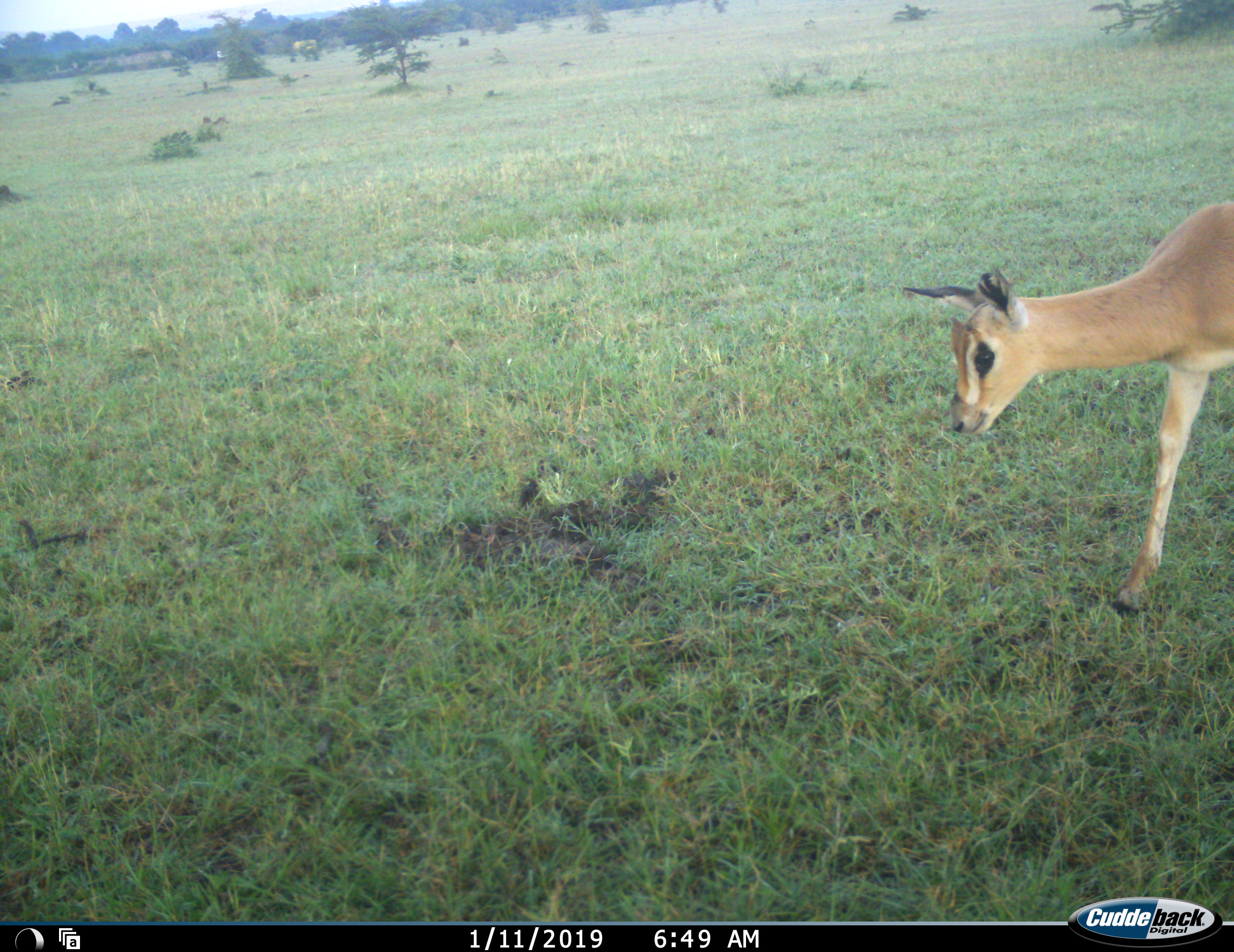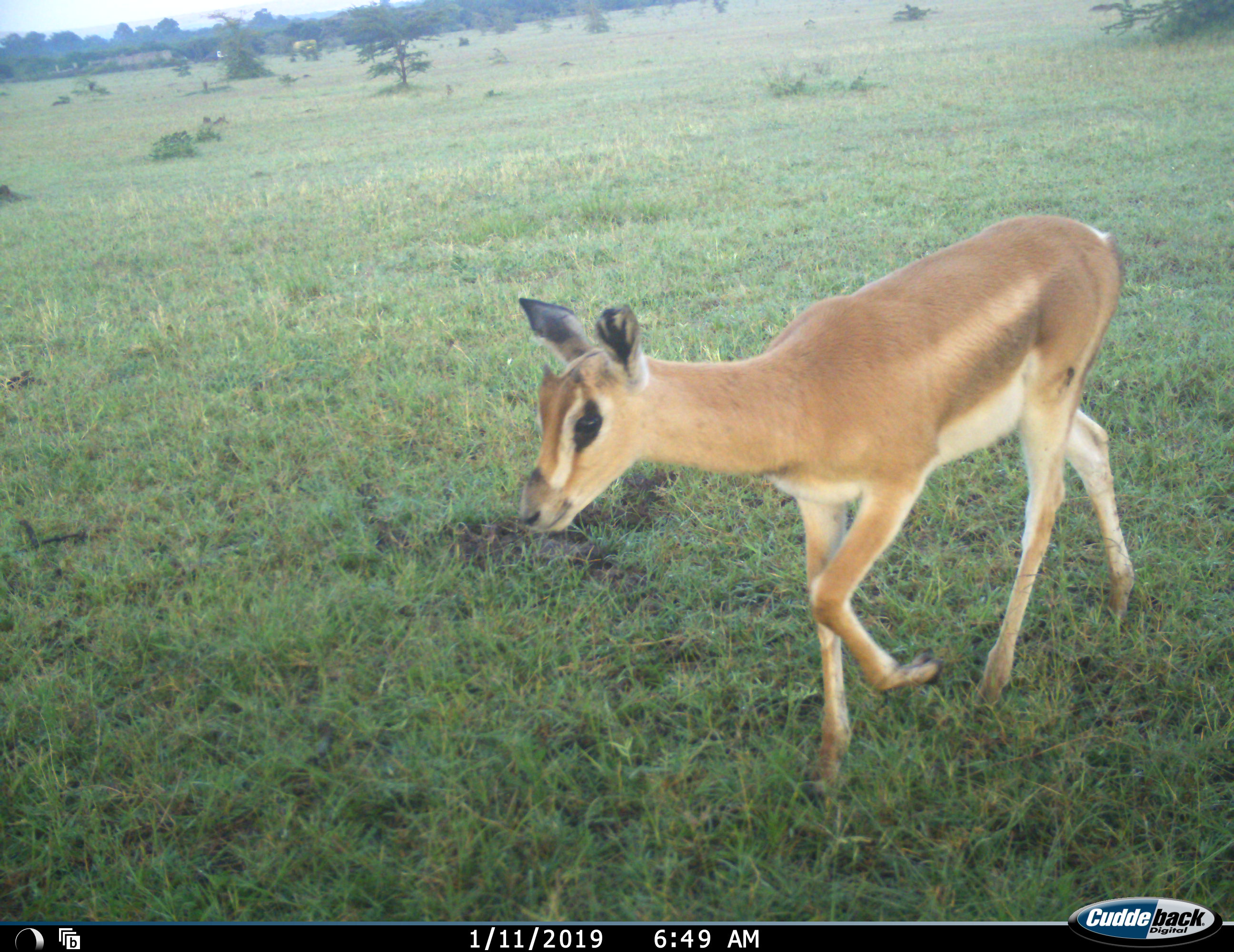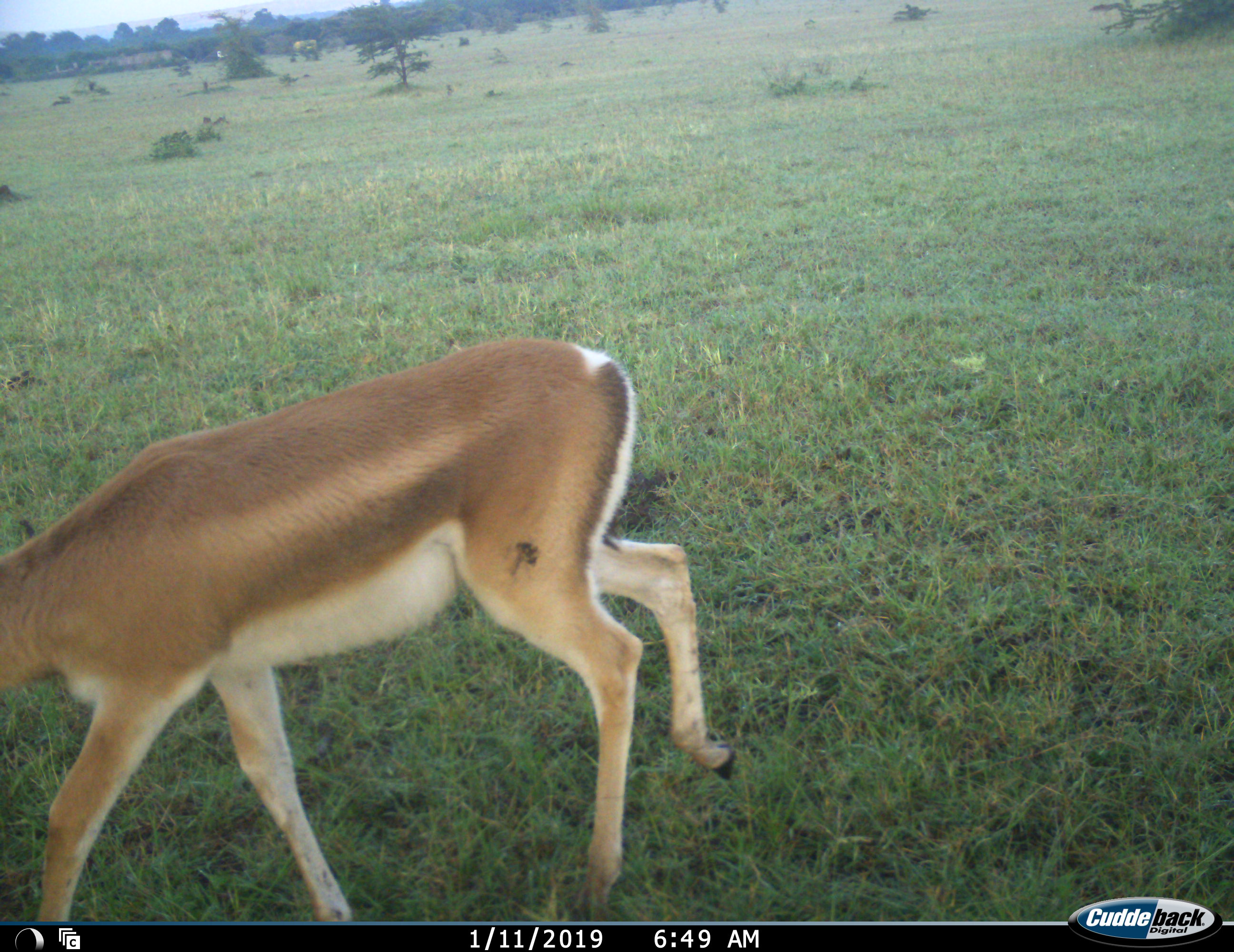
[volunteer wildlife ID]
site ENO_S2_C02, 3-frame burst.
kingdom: Animalia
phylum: Chordata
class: Mammalia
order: Artiodactyla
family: Bovidae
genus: Madoqua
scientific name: Madoqua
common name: dik-dik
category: dikdik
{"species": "dikdik (dik-dik) (Madoqua)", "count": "1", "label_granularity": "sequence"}